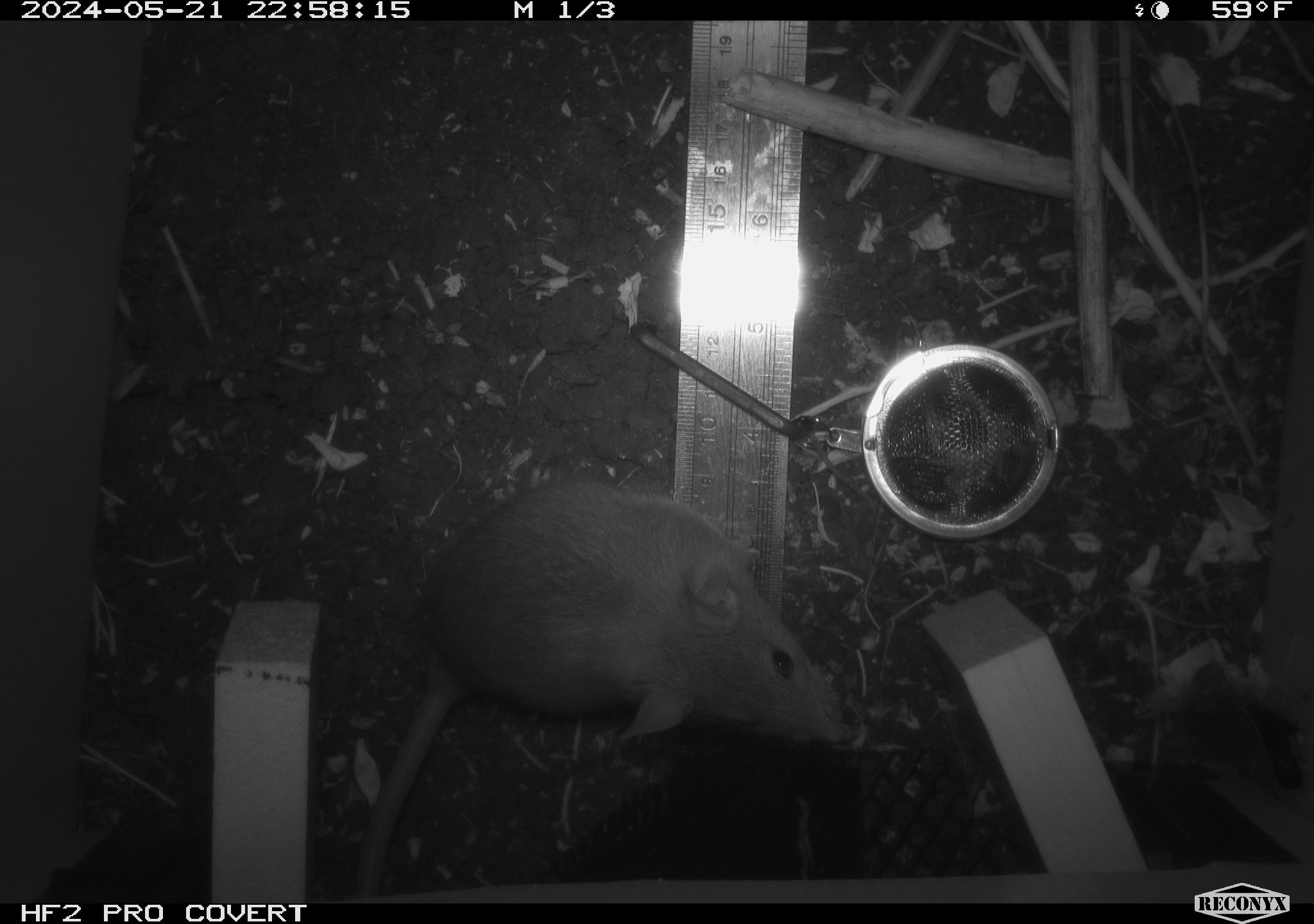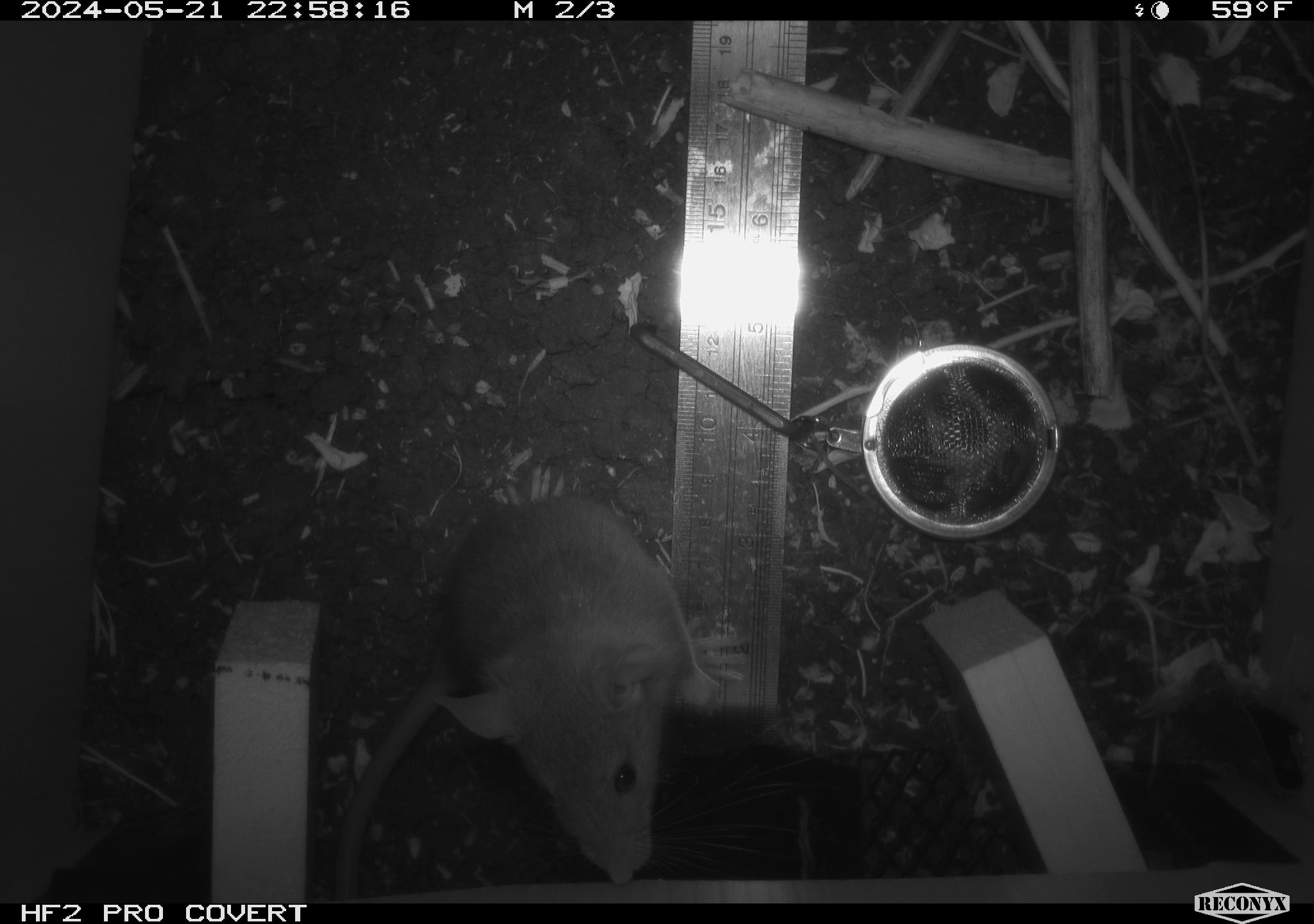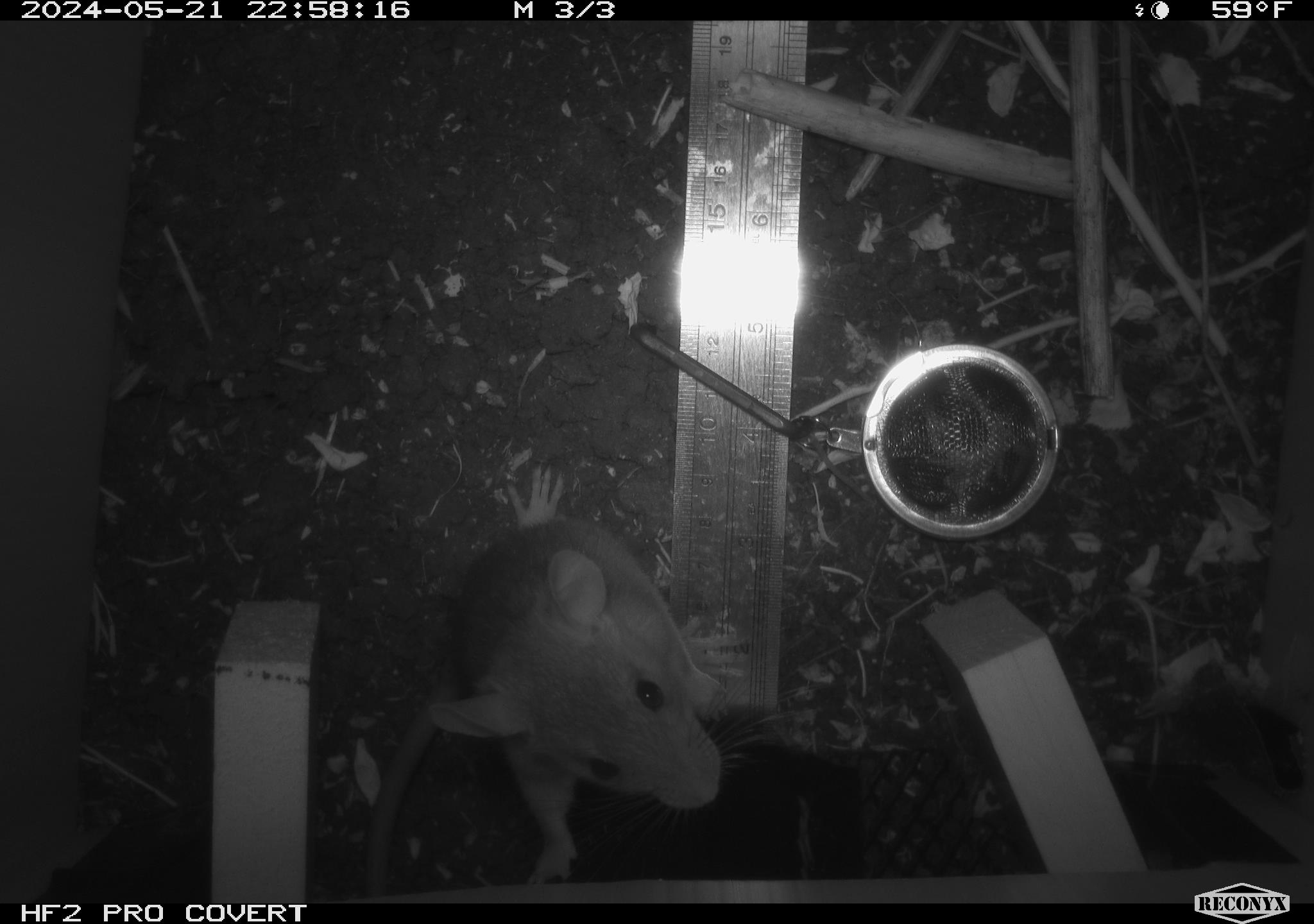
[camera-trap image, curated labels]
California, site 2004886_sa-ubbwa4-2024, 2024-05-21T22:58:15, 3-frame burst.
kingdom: Animalia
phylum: Chordata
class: Mammalia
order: Rodentia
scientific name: Rodentia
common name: woodrat or rat or mouse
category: woodrat or rat or mouse species